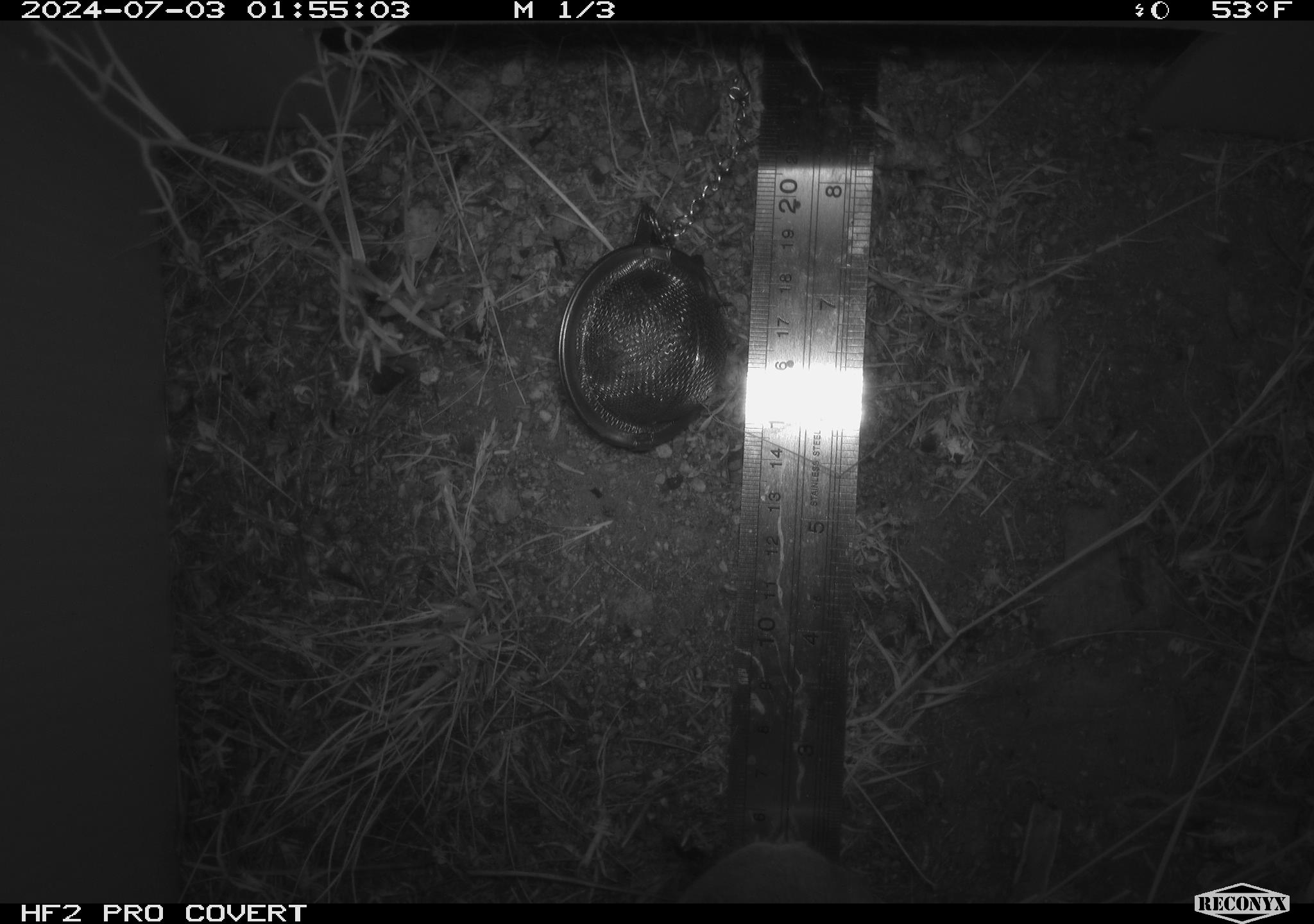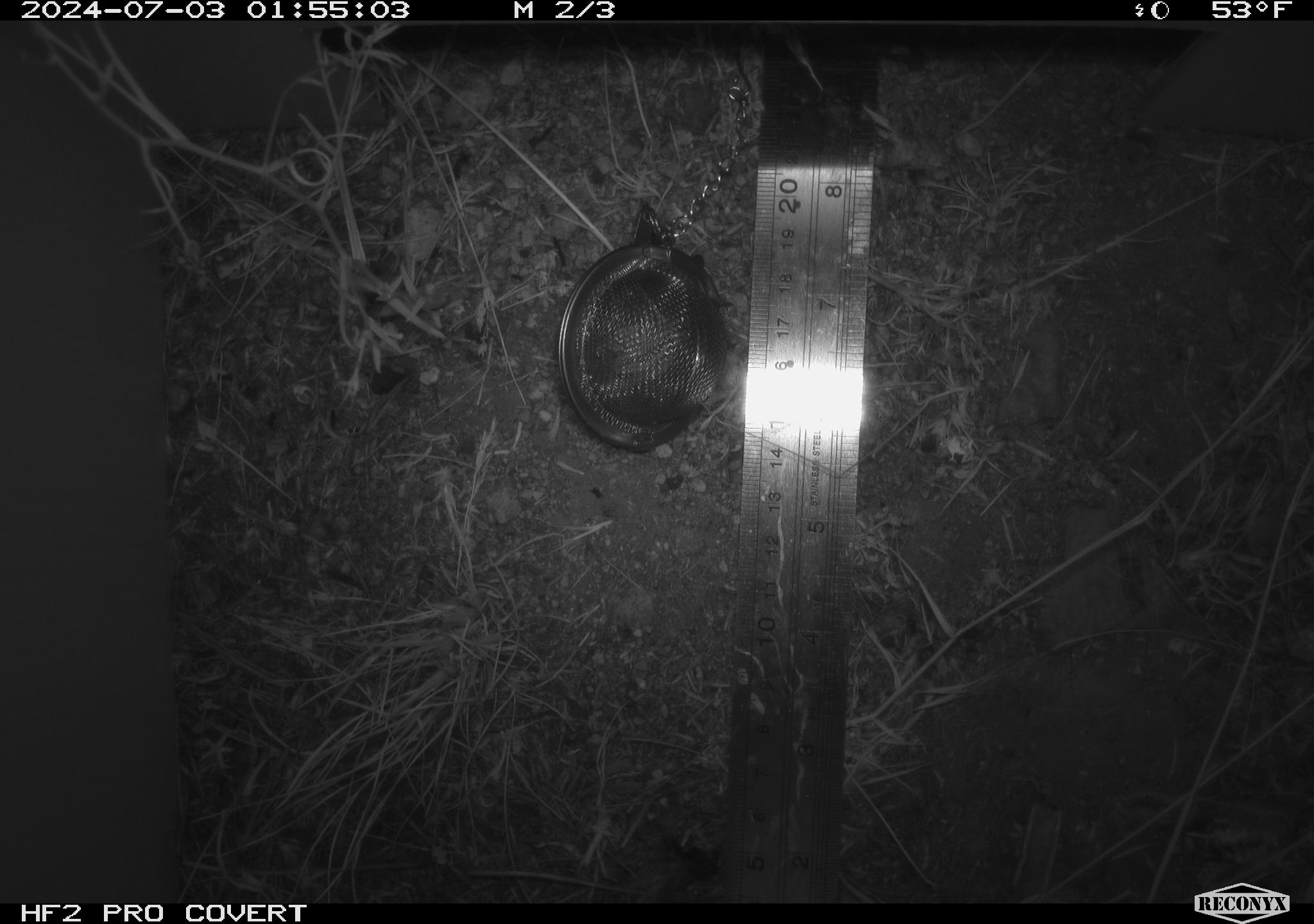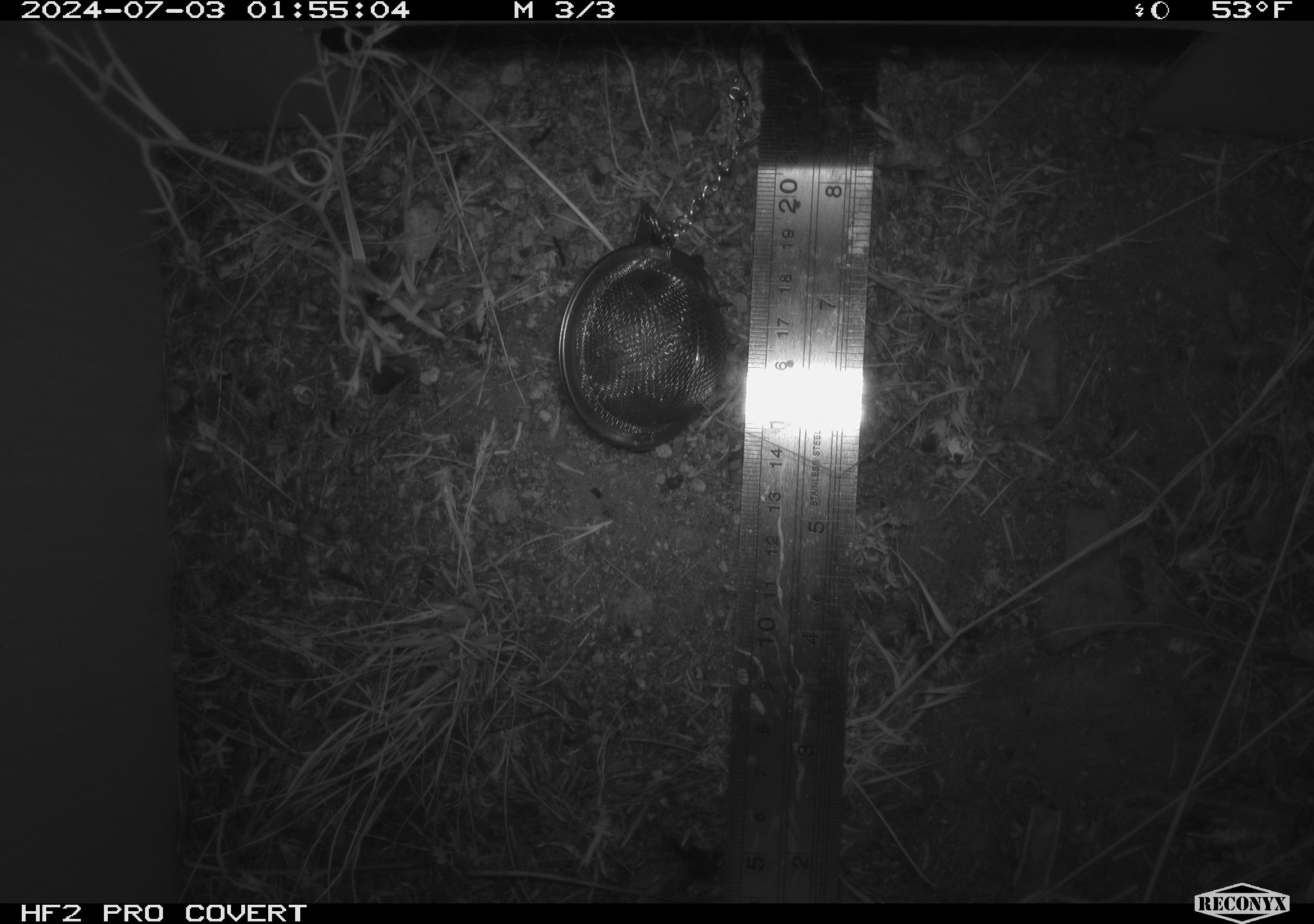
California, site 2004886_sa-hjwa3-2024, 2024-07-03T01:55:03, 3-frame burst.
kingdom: Animalia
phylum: Chordata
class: Mammalia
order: Rodentia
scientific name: Rodentia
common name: rodent